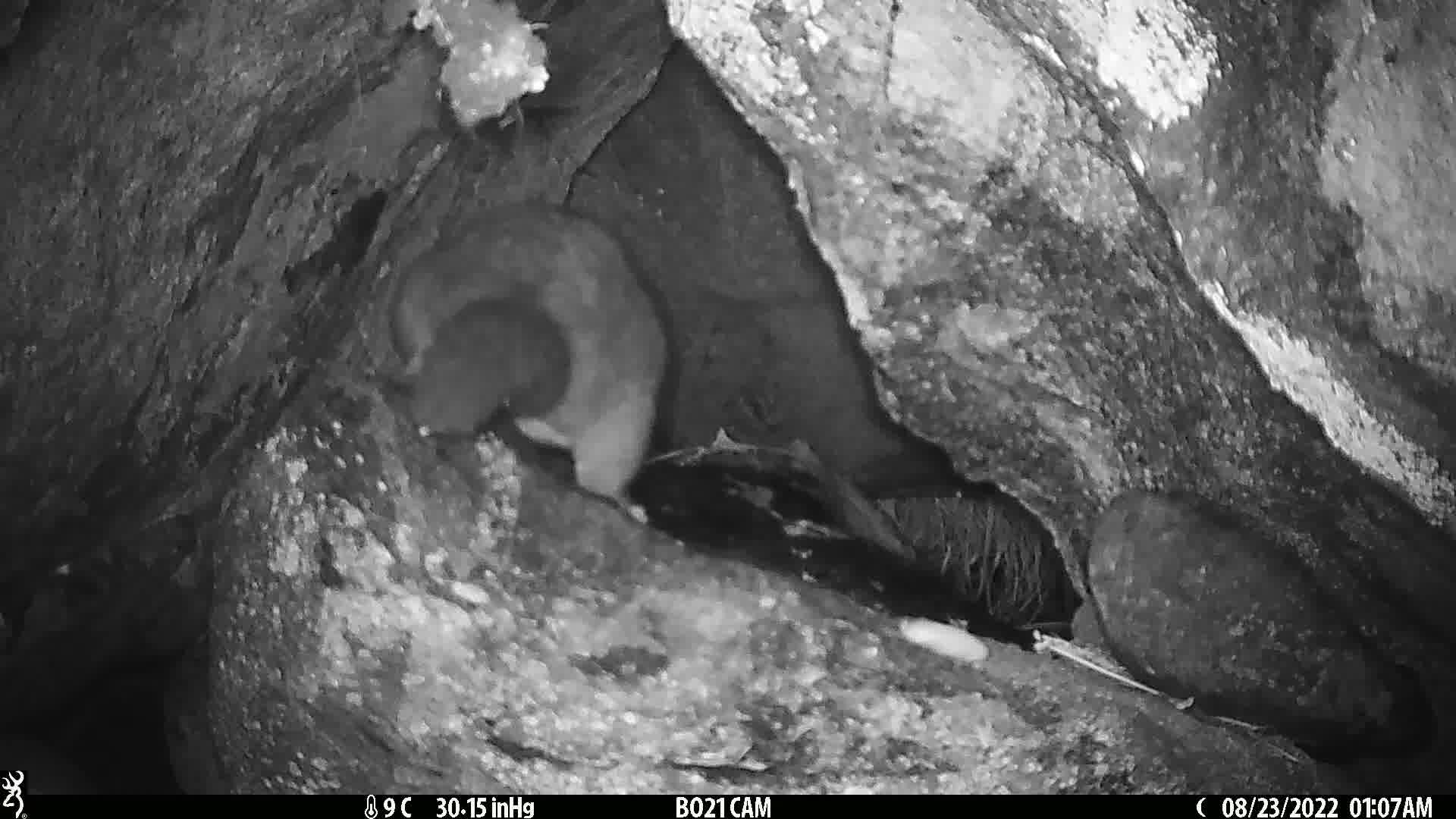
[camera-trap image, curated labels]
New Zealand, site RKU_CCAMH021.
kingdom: Animalia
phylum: Chordata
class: Mammalia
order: Diprotodontia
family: Phalangeridae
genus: Trichosurus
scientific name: Trichosurus vulpecula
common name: common brushtail possum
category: possum